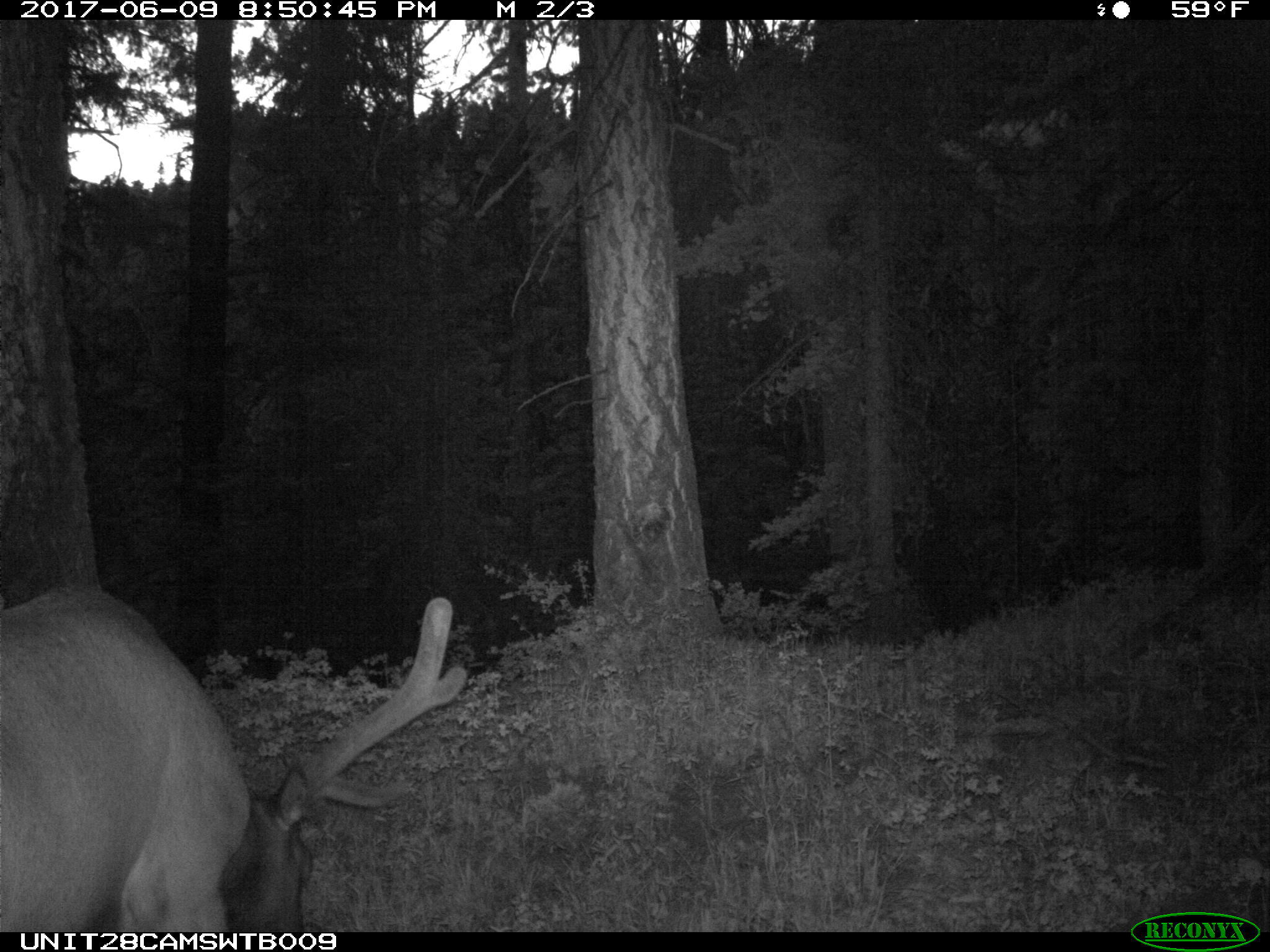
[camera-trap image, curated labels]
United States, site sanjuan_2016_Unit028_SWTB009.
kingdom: Animalia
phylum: Chordata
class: Mammalia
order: Artiodactyla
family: Cervidae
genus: Cervus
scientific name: Cervus elaphus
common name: red deer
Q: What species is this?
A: Cervus elaphus (red deer).